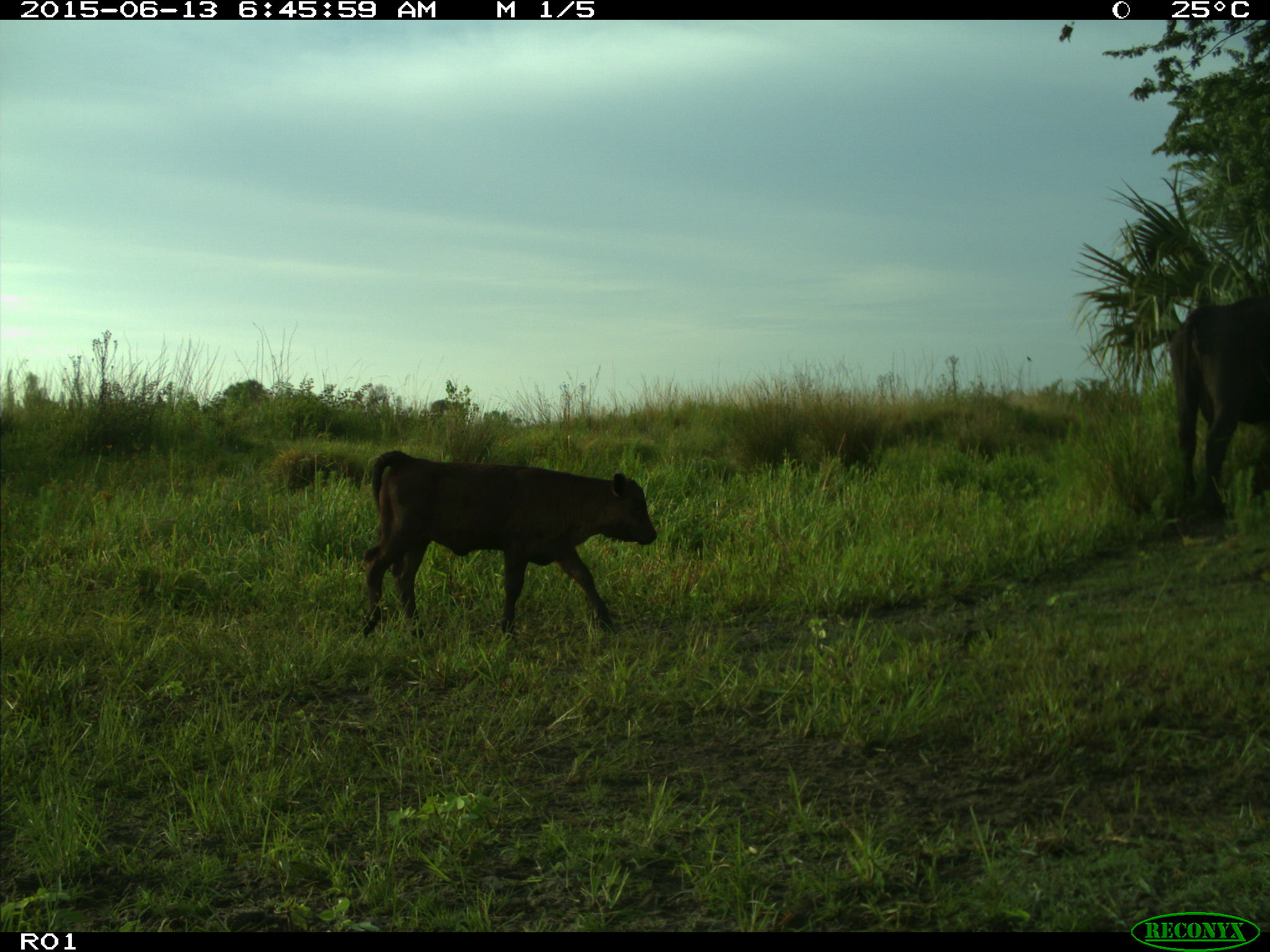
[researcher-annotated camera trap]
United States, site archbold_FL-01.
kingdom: Animalia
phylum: Chordata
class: Mammalia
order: Artiodactyla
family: Bovidae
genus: Bos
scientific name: Bos taurus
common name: domestic cow